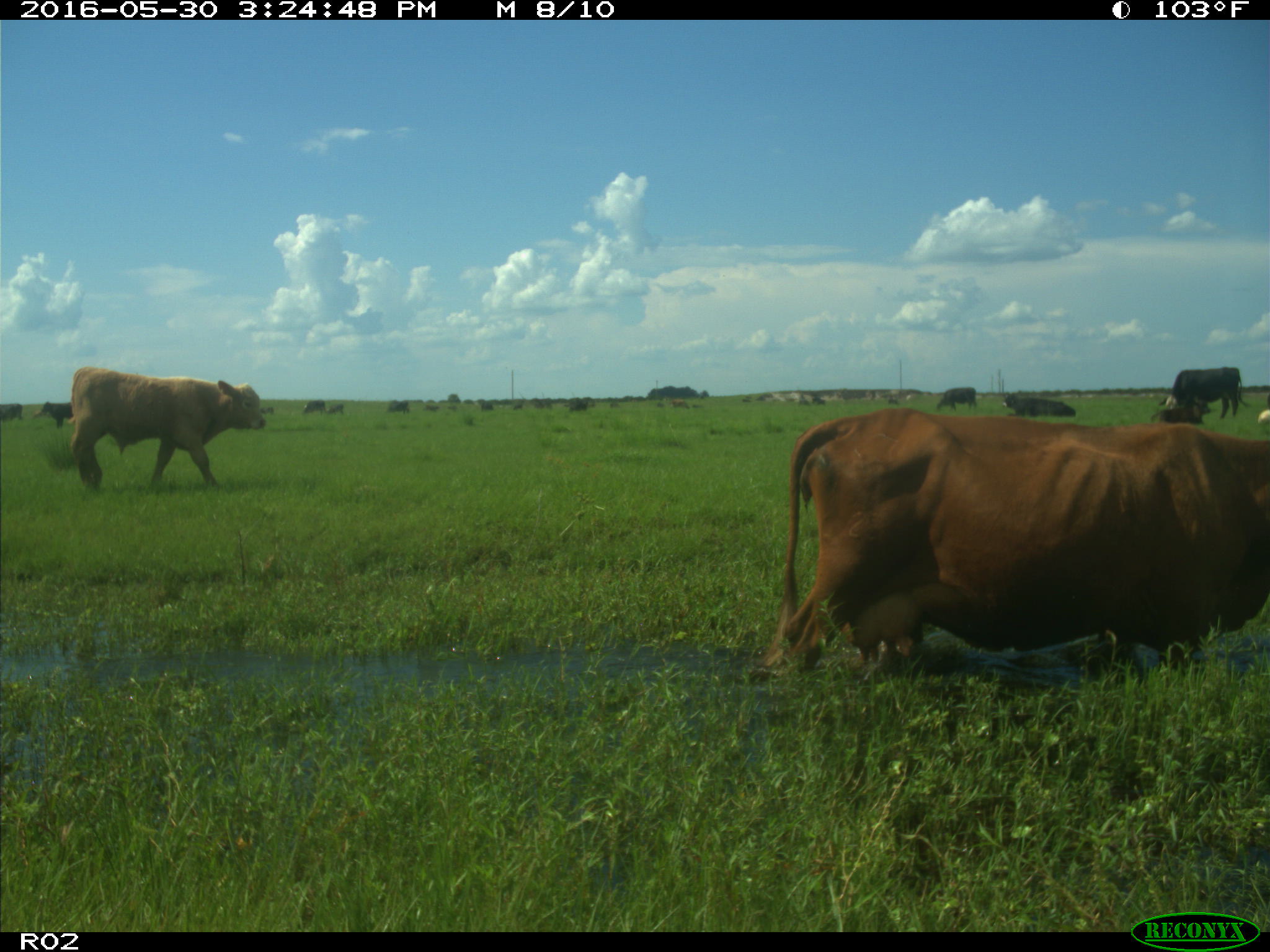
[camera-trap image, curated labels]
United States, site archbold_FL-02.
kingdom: Animalia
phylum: Chordata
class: Mammalia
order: Artiodactyla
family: Bovidae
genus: Bos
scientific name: Bos taurus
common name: domestic cow